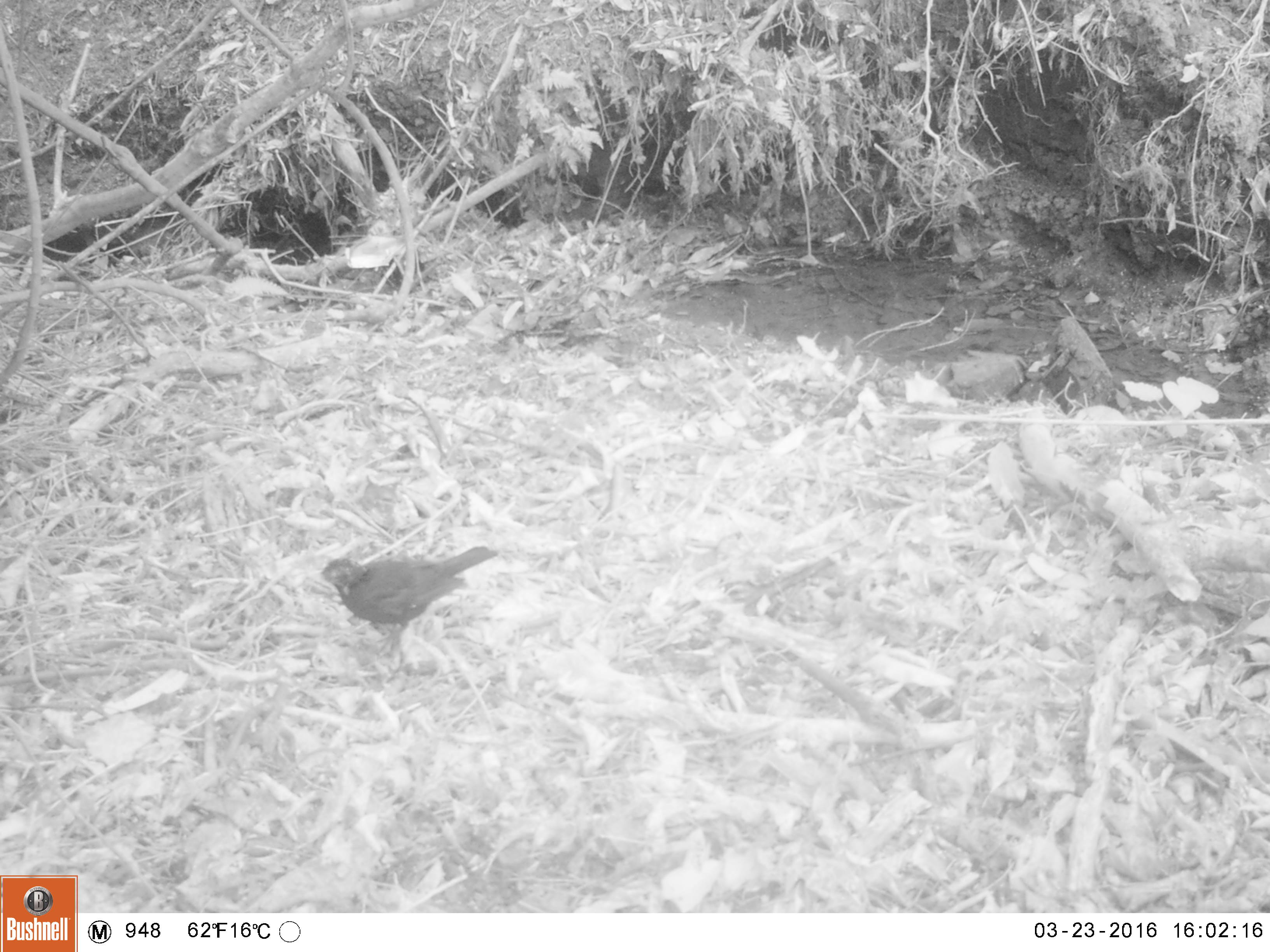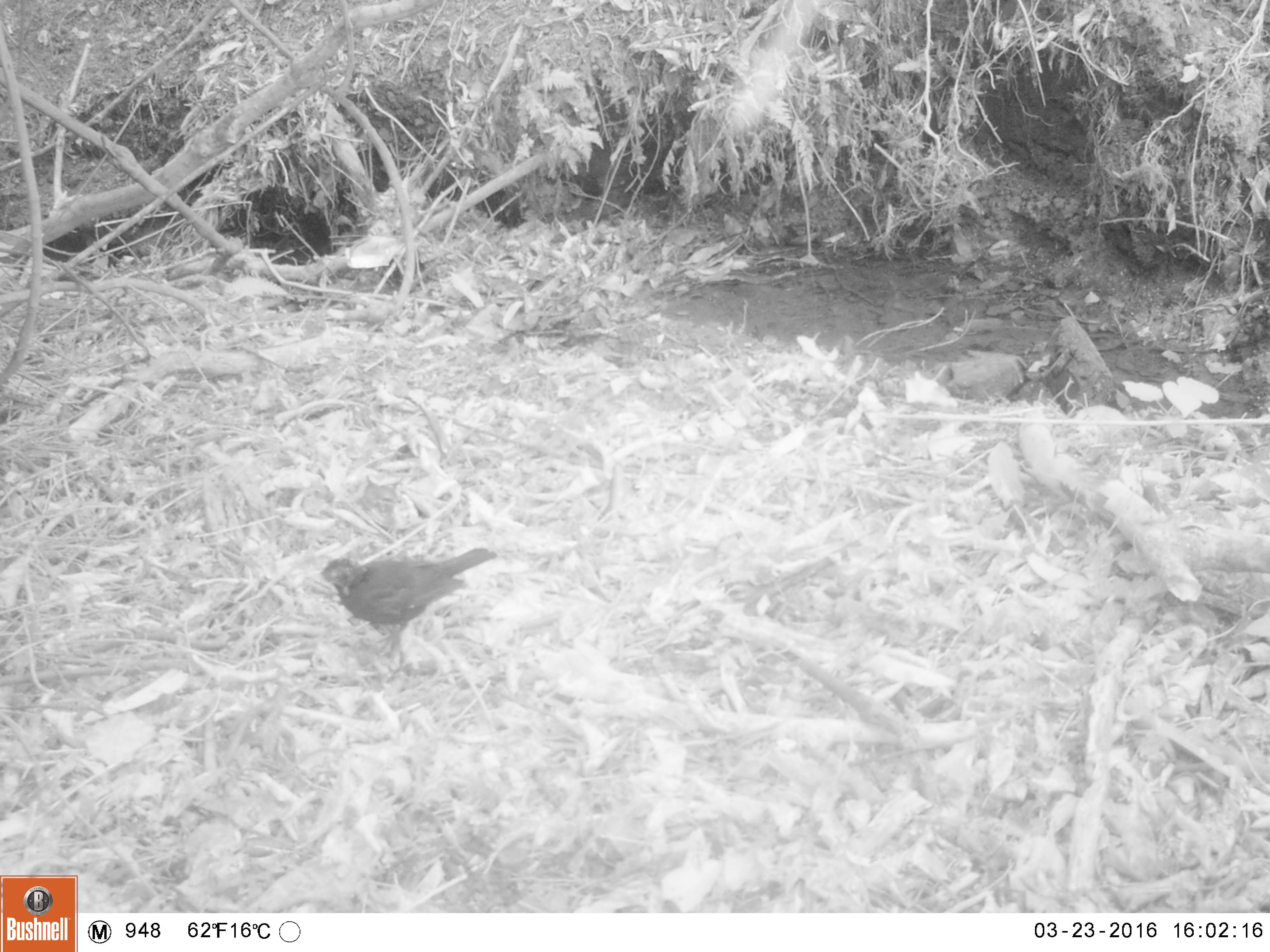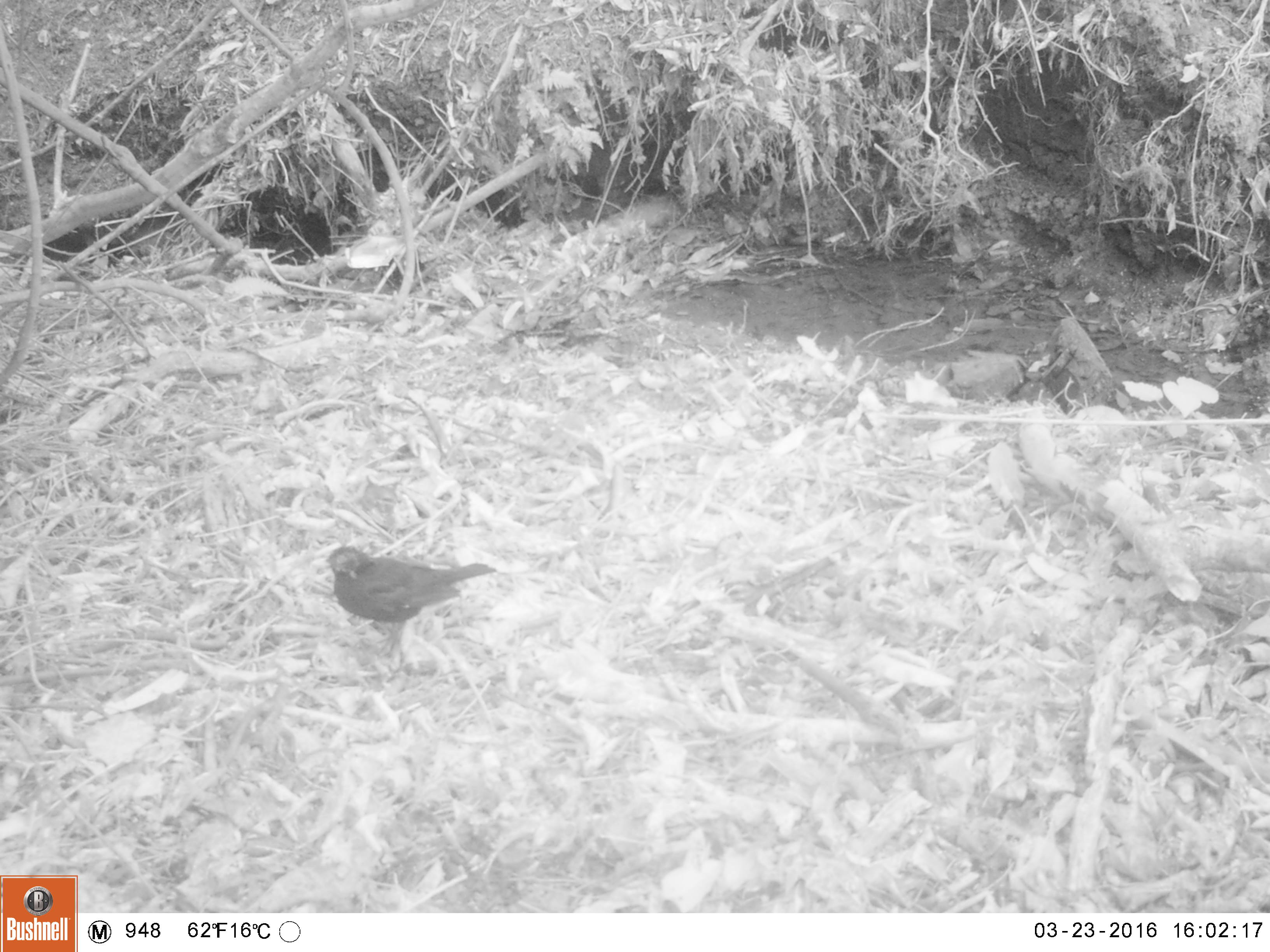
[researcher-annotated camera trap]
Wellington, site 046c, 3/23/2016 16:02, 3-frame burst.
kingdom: Animalia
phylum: Chordata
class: Aves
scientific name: Aves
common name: bird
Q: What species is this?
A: Bird (Aves).